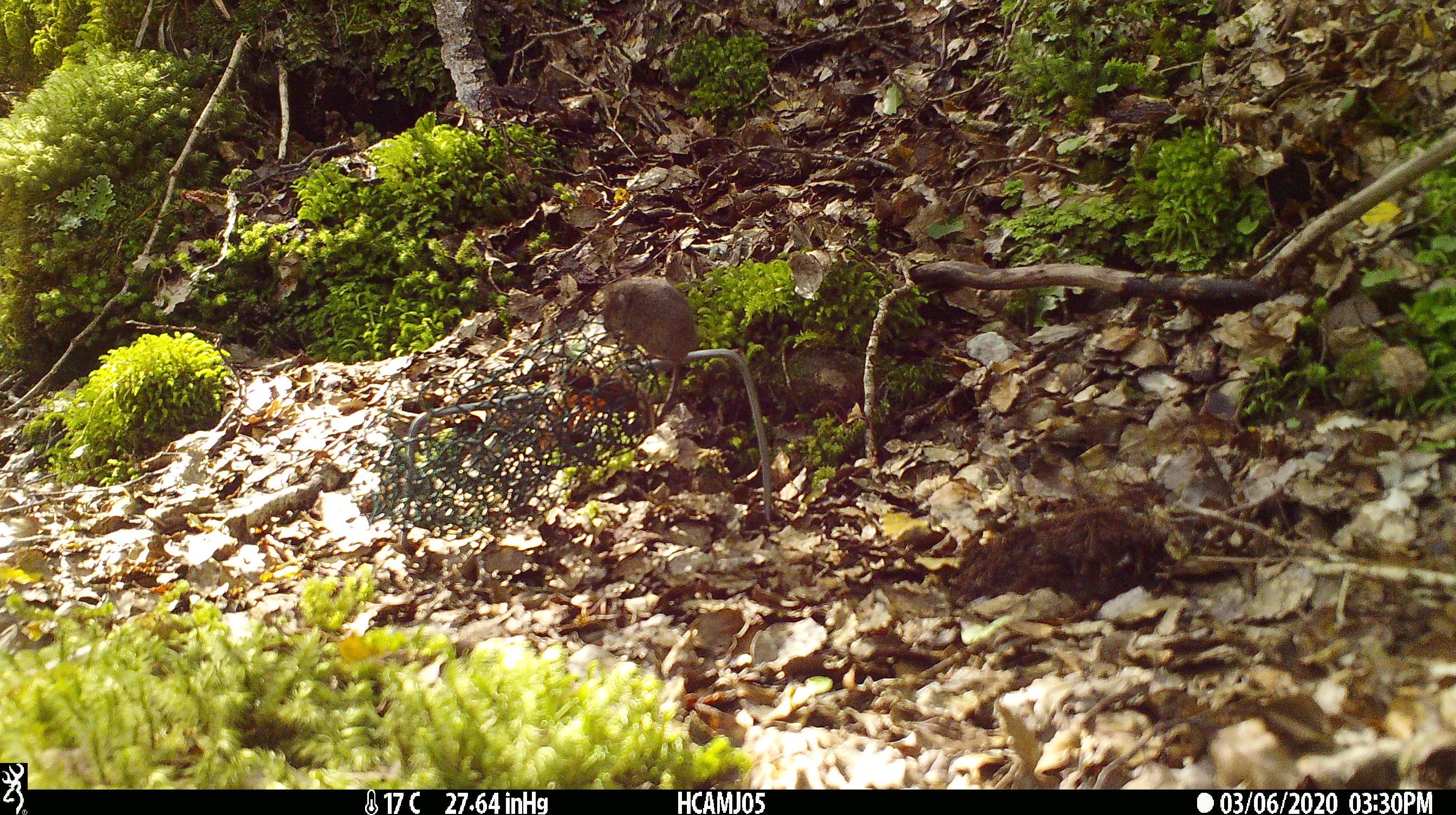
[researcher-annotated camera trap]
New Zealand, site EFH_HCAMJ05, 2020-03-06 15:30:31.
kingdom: Animalia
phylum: Chordata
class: Mammalia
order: Rodentia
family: Muridae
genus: Mus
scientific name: Mus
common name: mouse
Mouse (Mus).